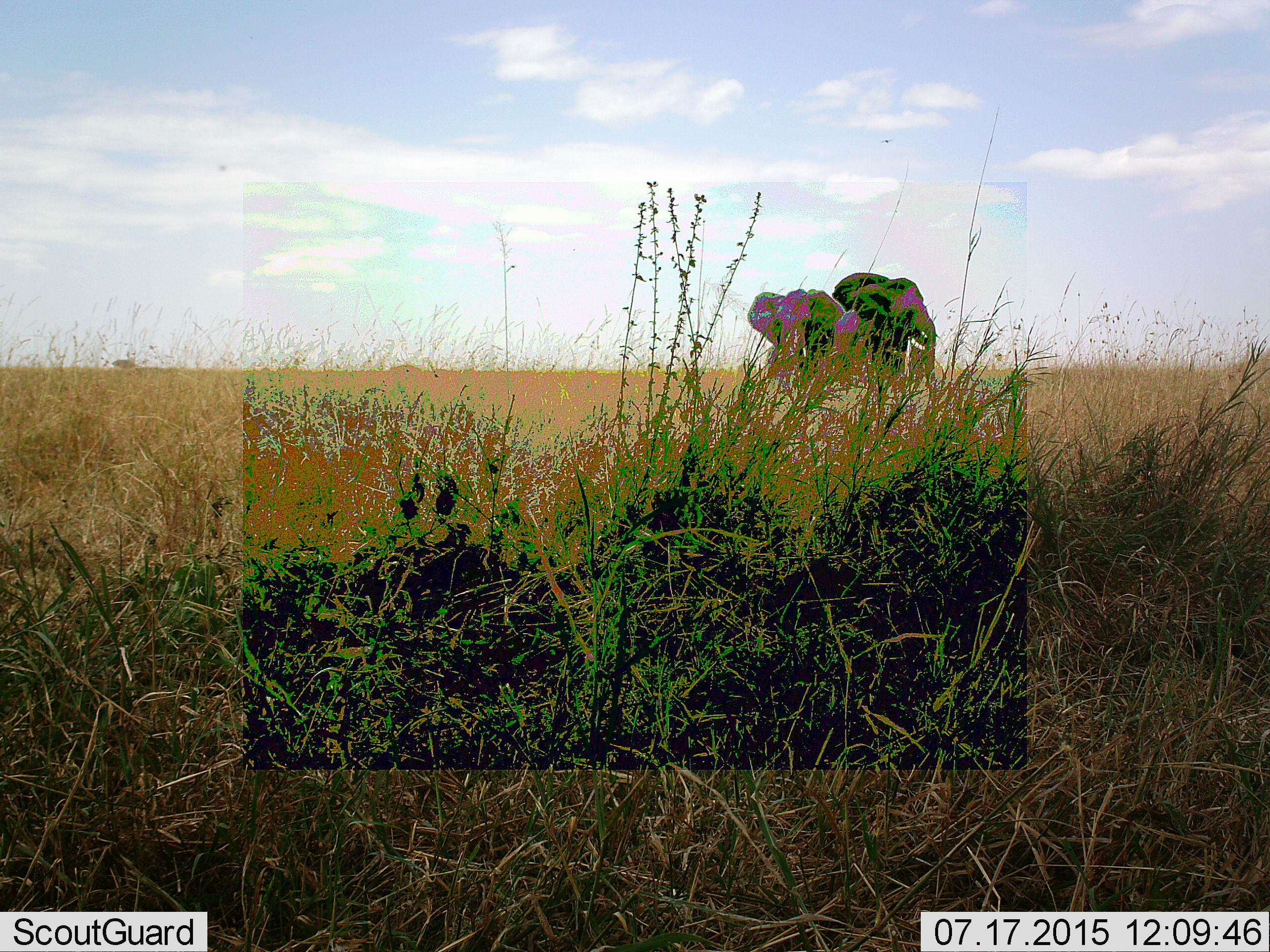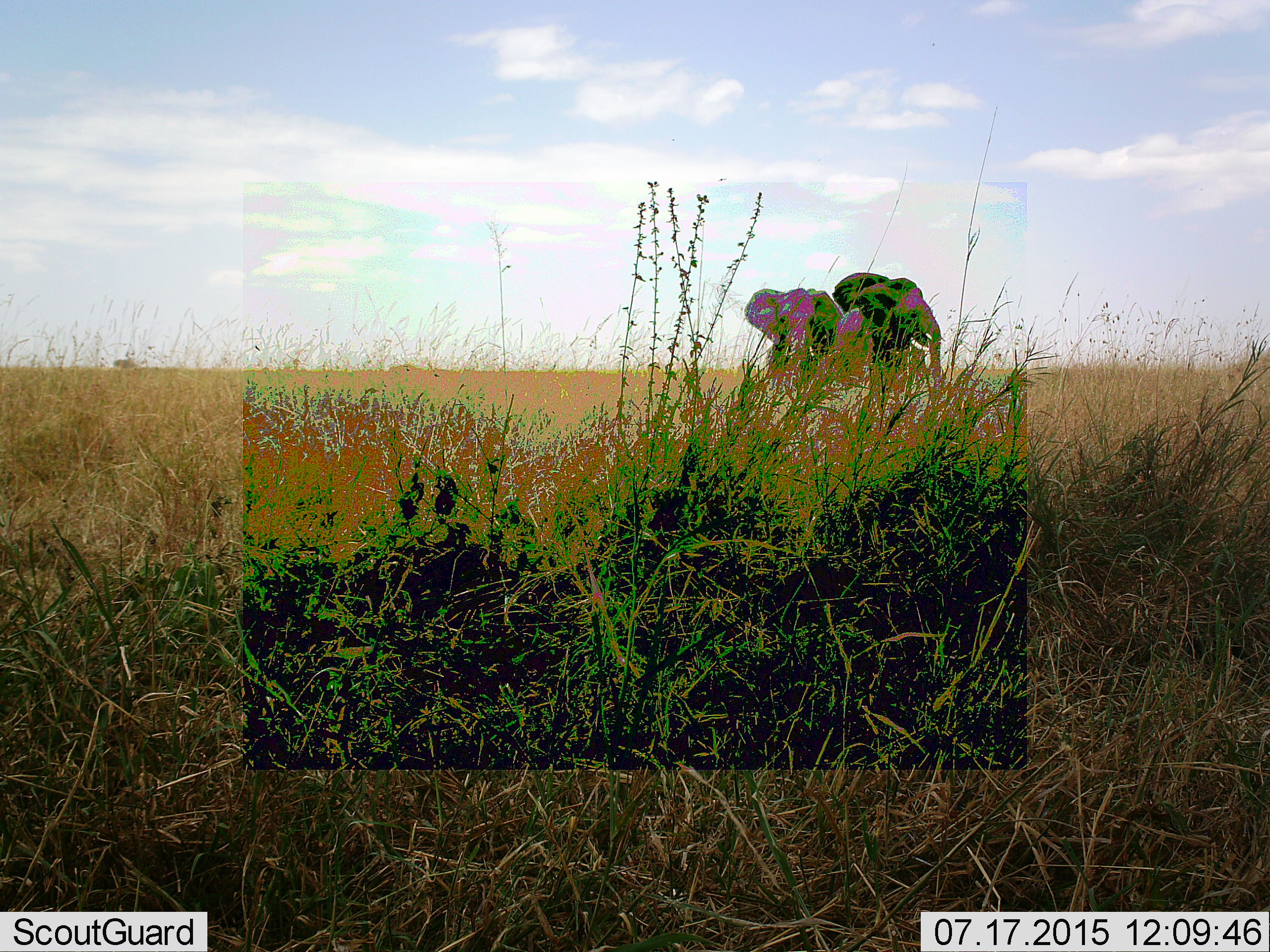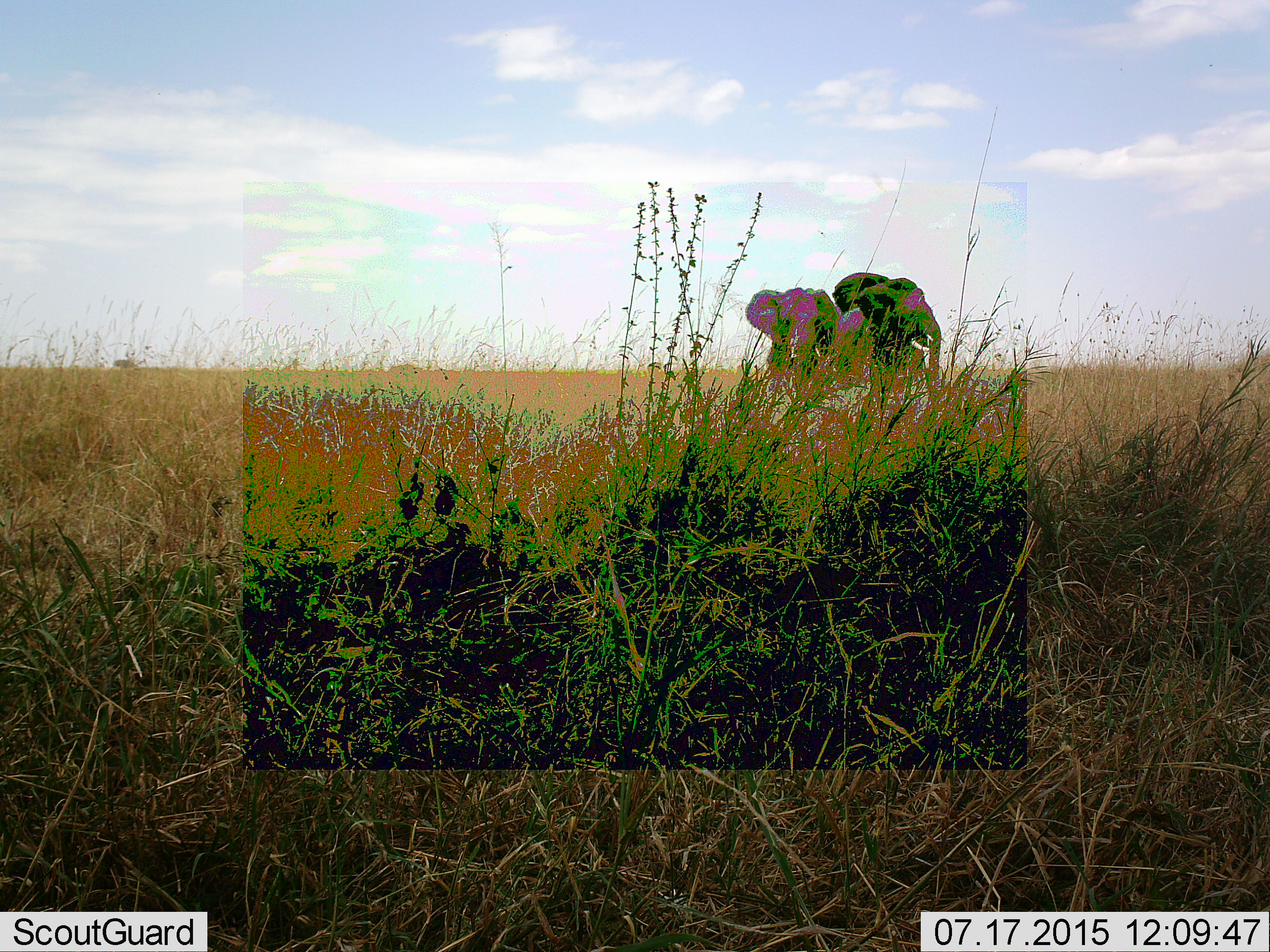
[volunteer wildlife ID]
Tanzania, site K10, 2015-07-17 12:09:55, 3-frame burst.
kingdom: Animalia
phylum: Chordata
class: Mammalia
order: Proboscidea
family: Elephantidae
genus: Loxodonta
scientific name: Loxodonta africana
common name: african bush elephant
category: elephant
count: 2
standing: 90%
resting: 0%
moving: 20%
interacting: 0%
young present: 0%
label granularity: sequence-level